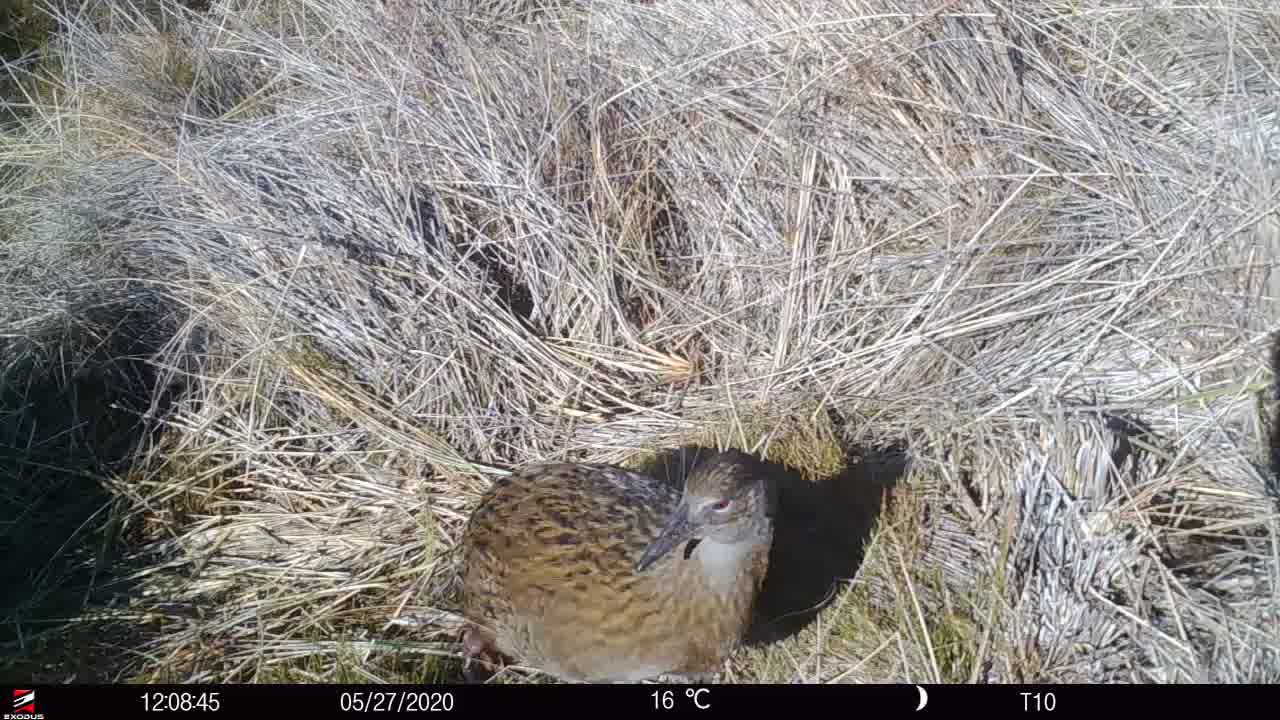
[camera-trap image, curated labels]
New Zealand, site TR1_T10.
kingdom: Animalia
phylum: Chordata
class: Aves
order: Gruiformes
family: Rallidae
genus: Gallirallus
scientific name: Gallirallus australis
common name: weka